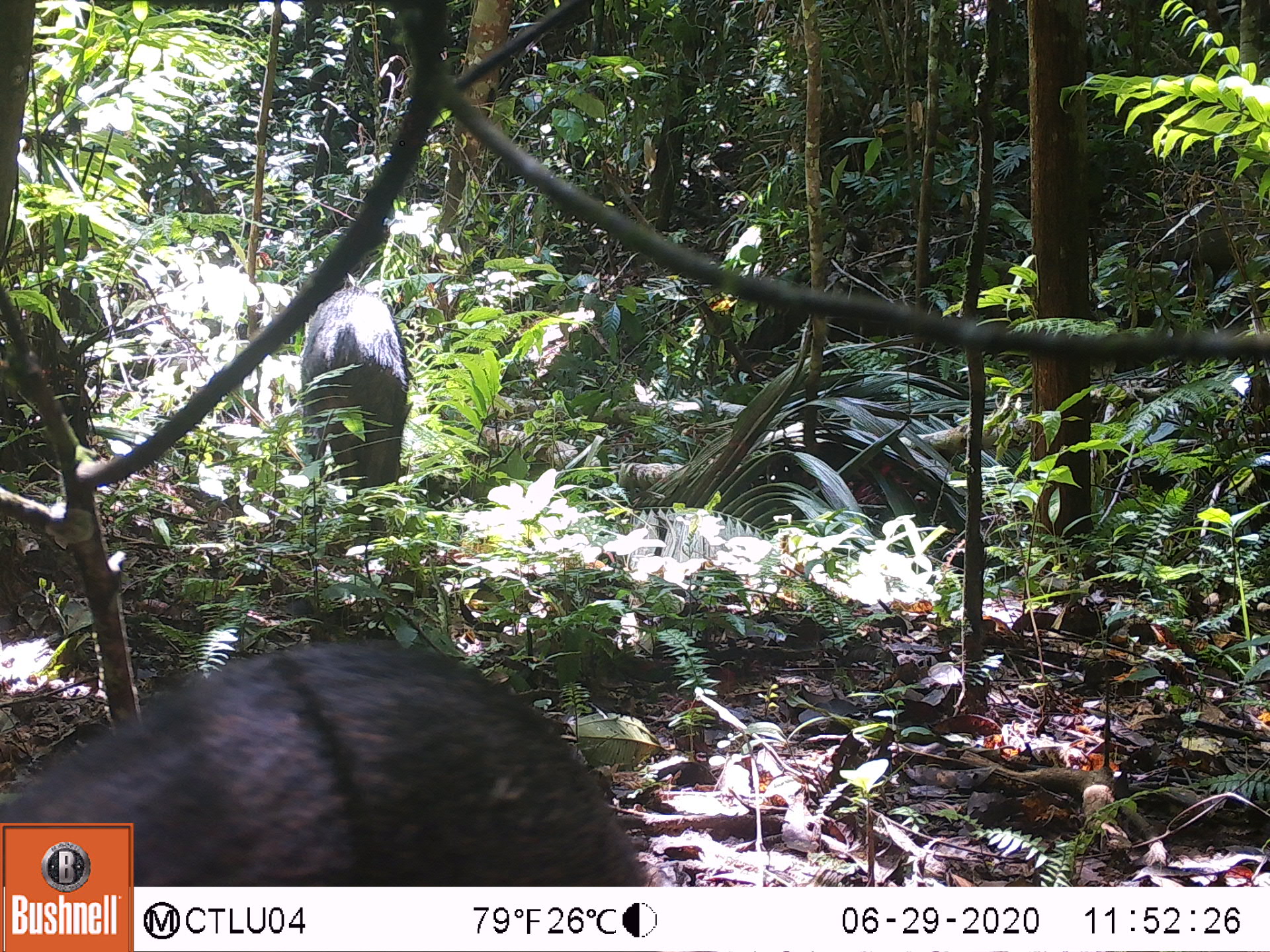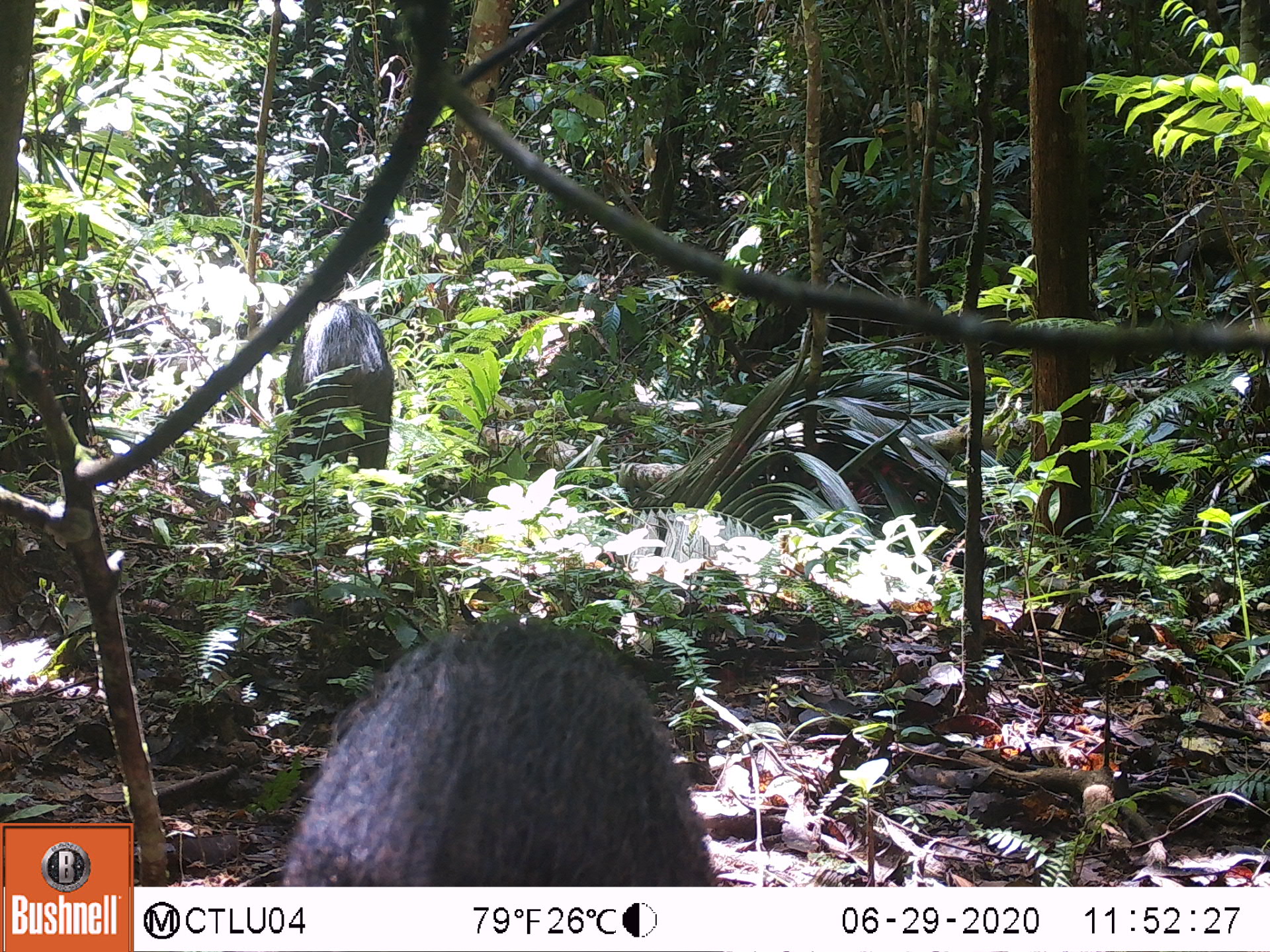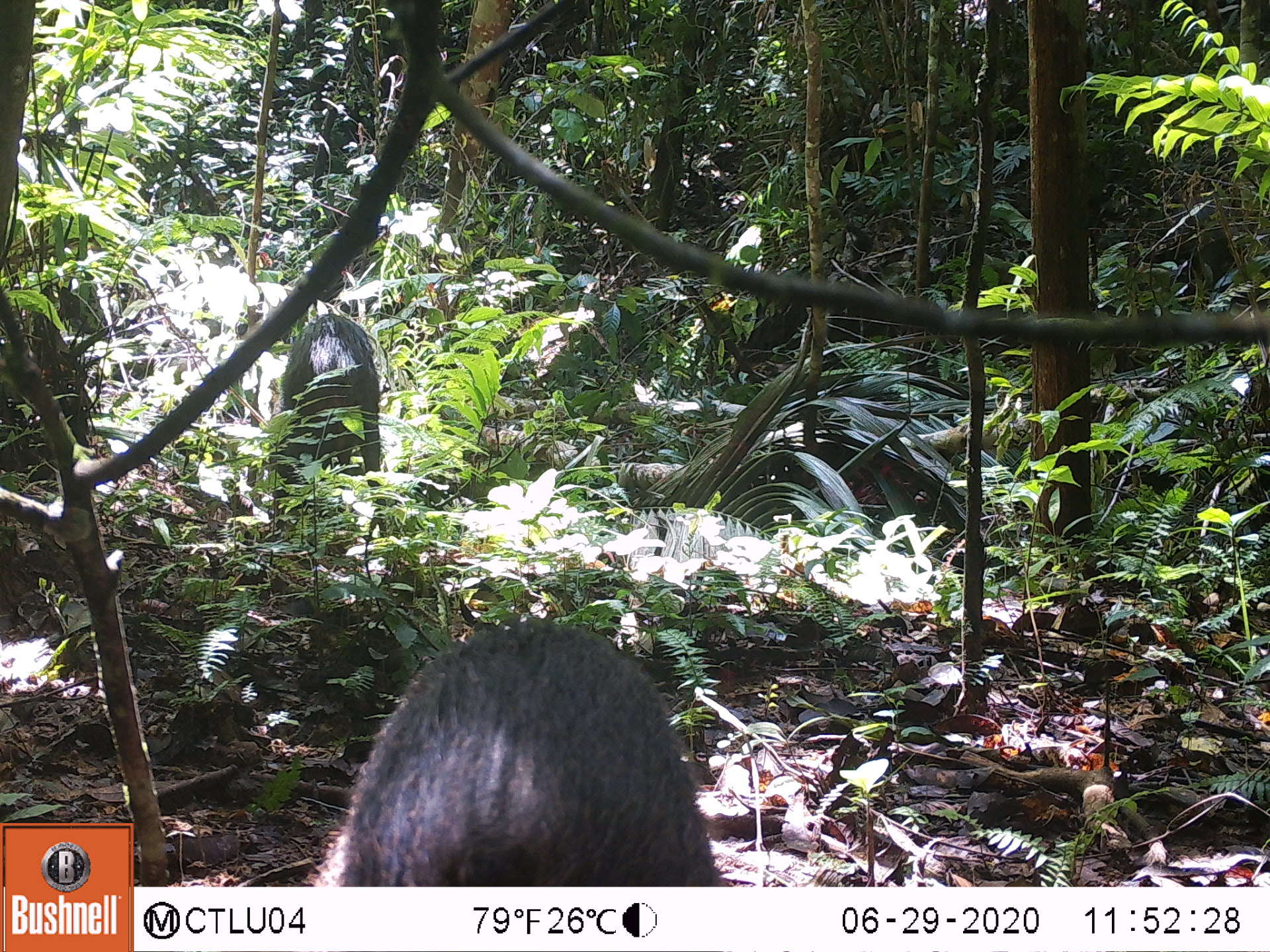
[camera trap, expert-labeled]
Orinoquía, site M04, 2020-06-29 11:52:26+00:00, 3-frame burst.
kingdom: Animalia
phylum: Chordata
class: Mammalia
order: Artiodactyla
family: Tayassuidae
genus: Tayassu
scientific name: Tayassu pecari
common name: white-lipped peccary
White-lipped peccary (Tayassu pecari).